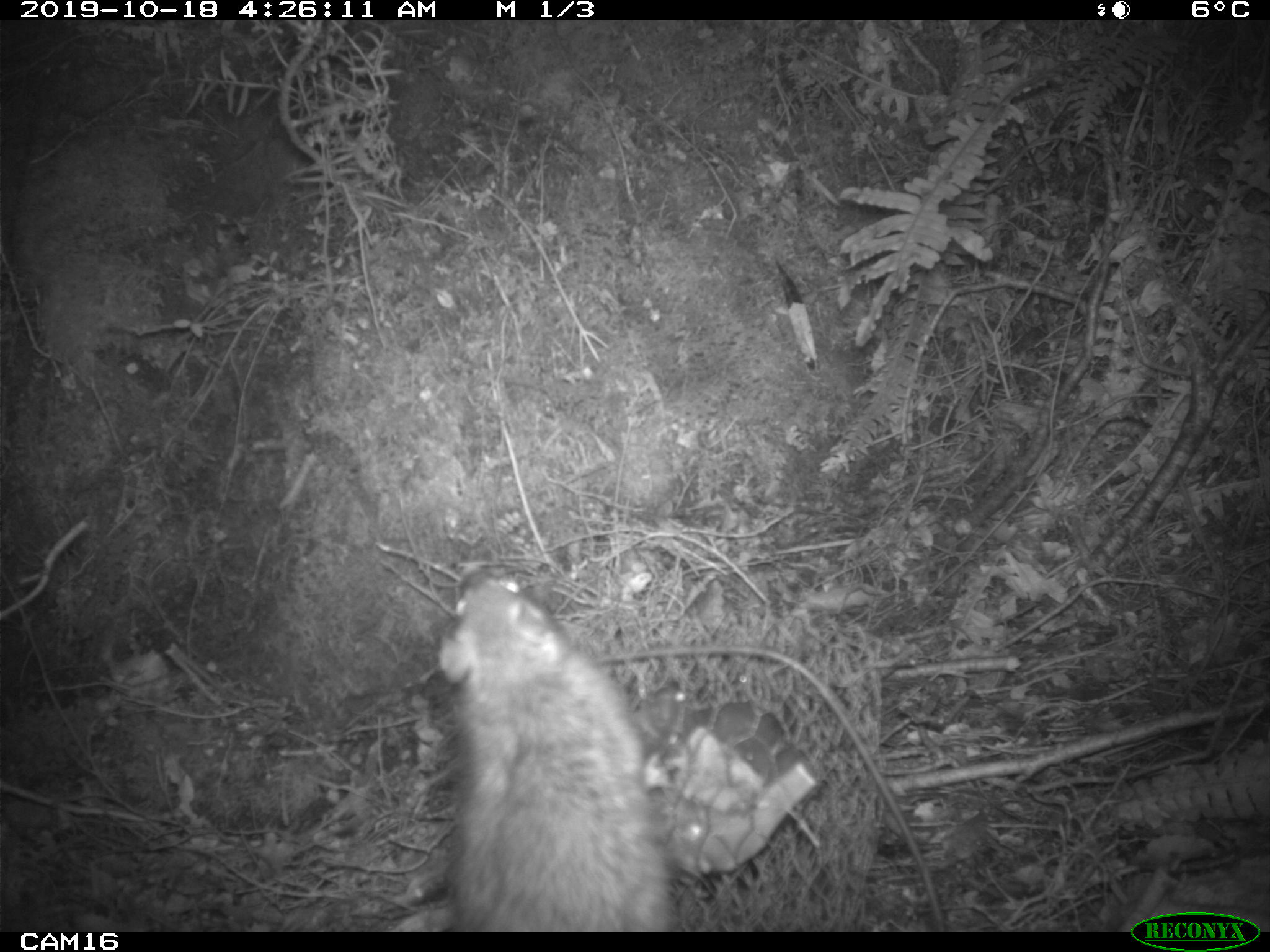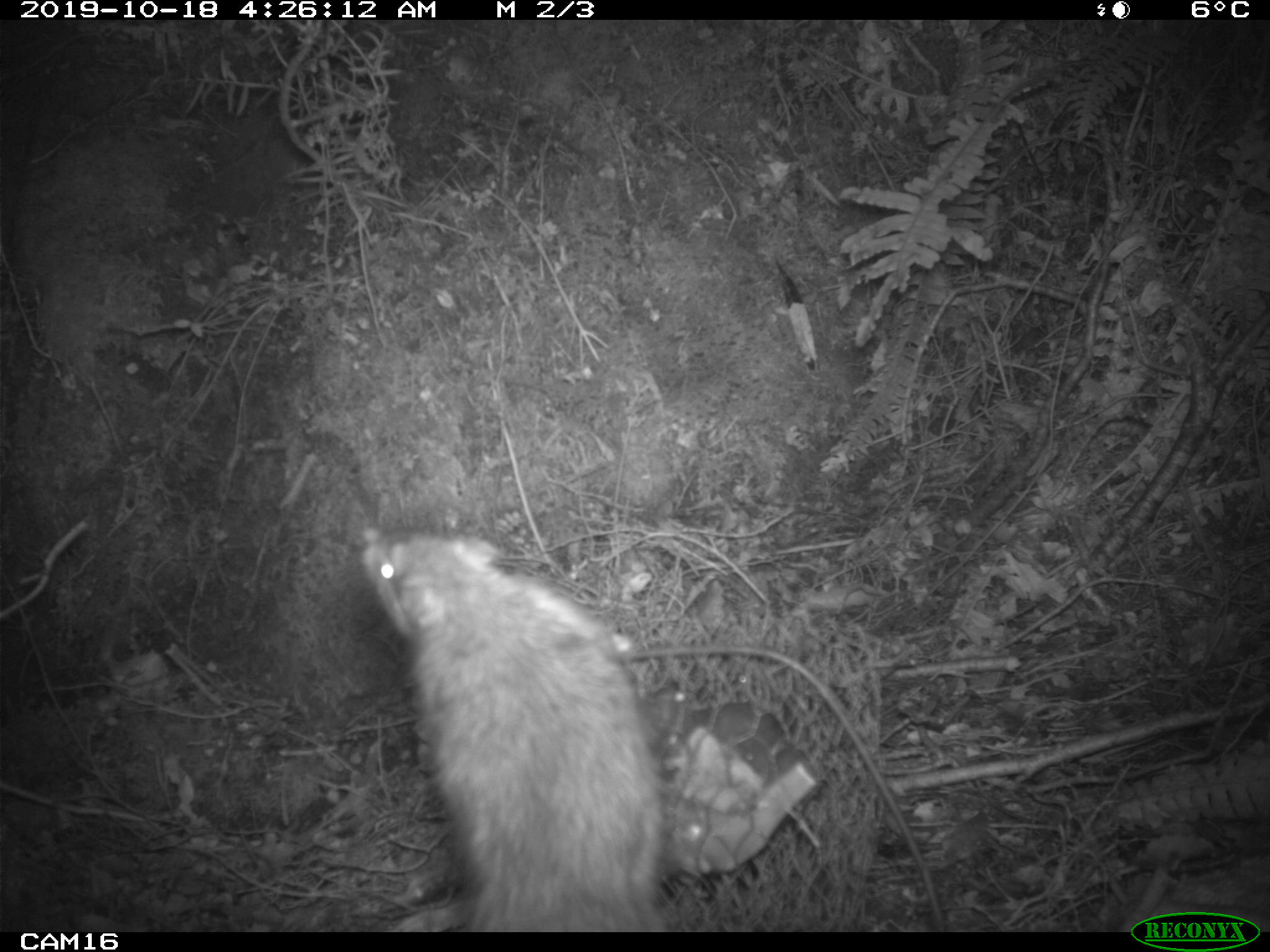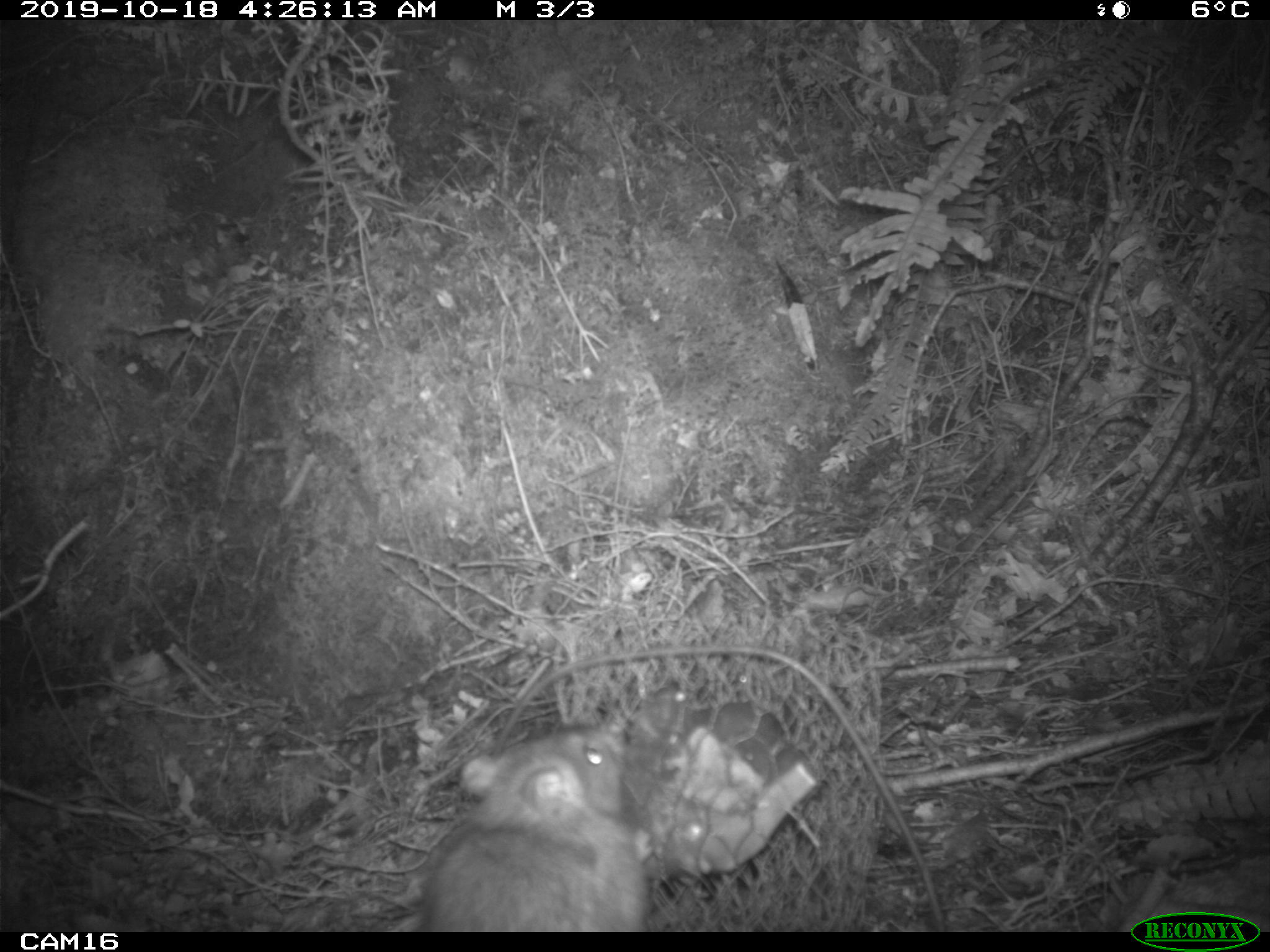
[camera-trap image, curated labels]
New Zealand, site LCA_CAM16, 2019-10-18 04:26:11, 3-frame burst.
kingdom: Animalia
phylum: Chordata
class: Mammalia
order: Rodentia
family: Muridae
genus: Rattus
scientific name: Rattus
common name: rat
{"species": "rat (Rattus)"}